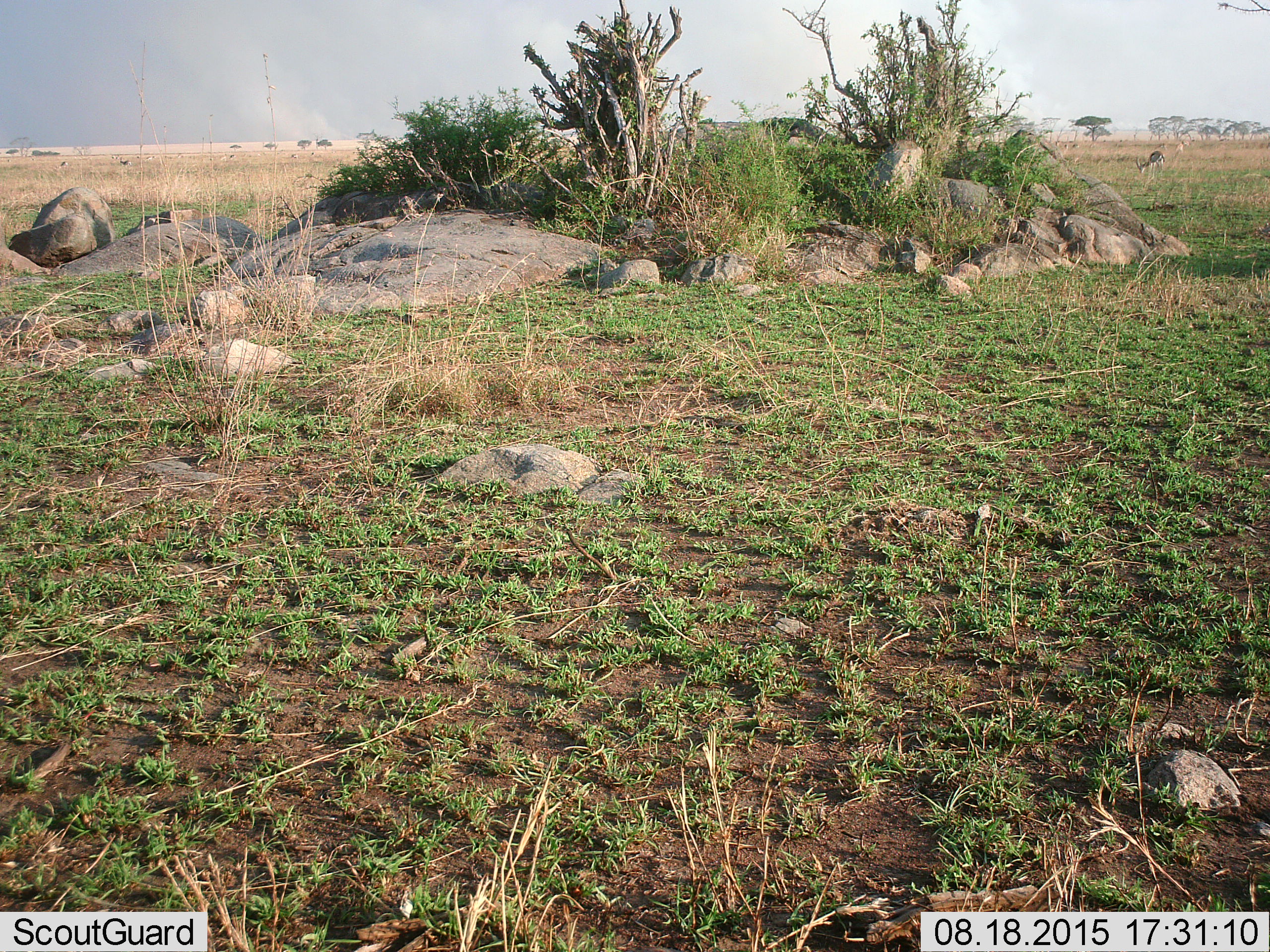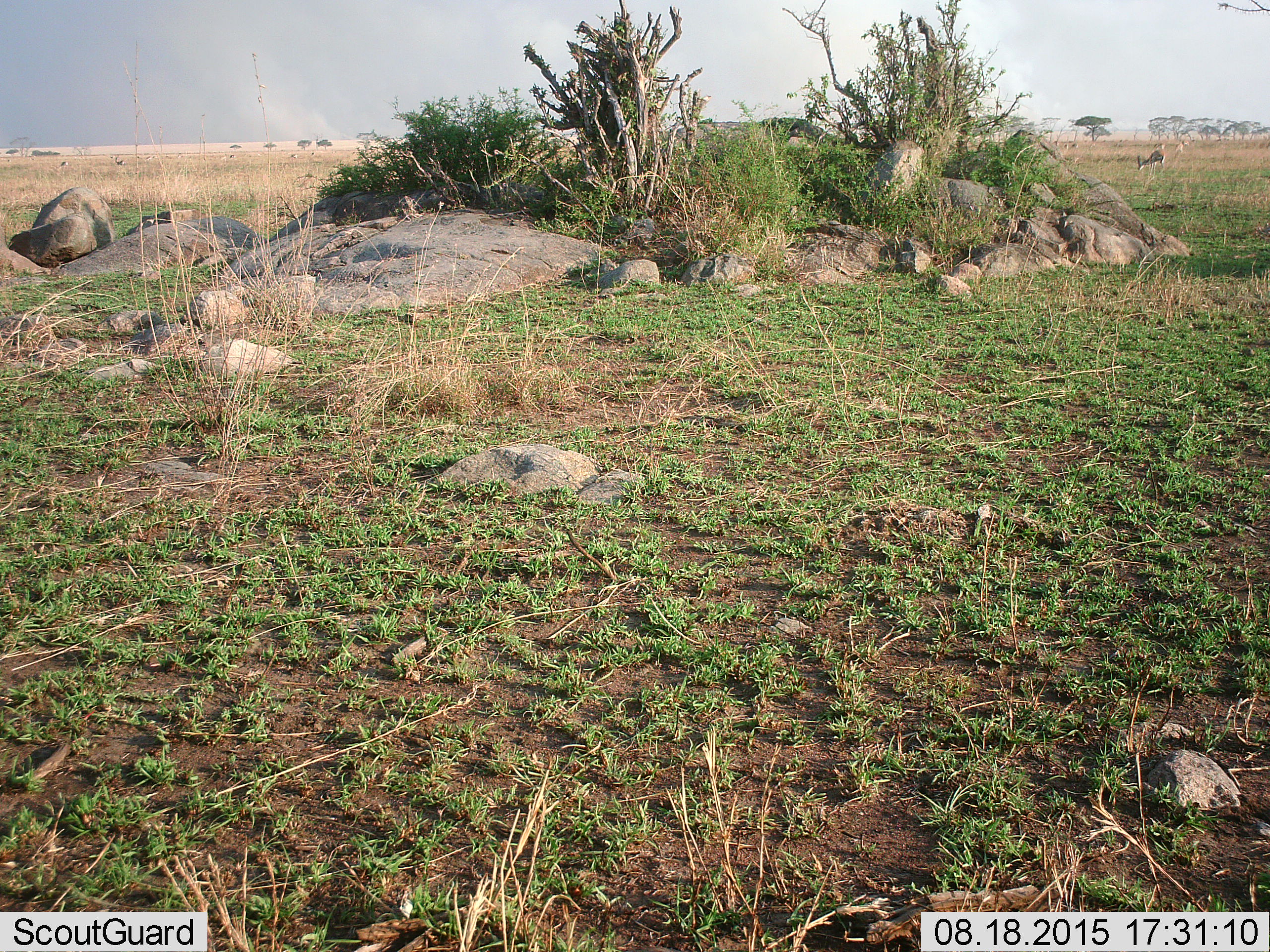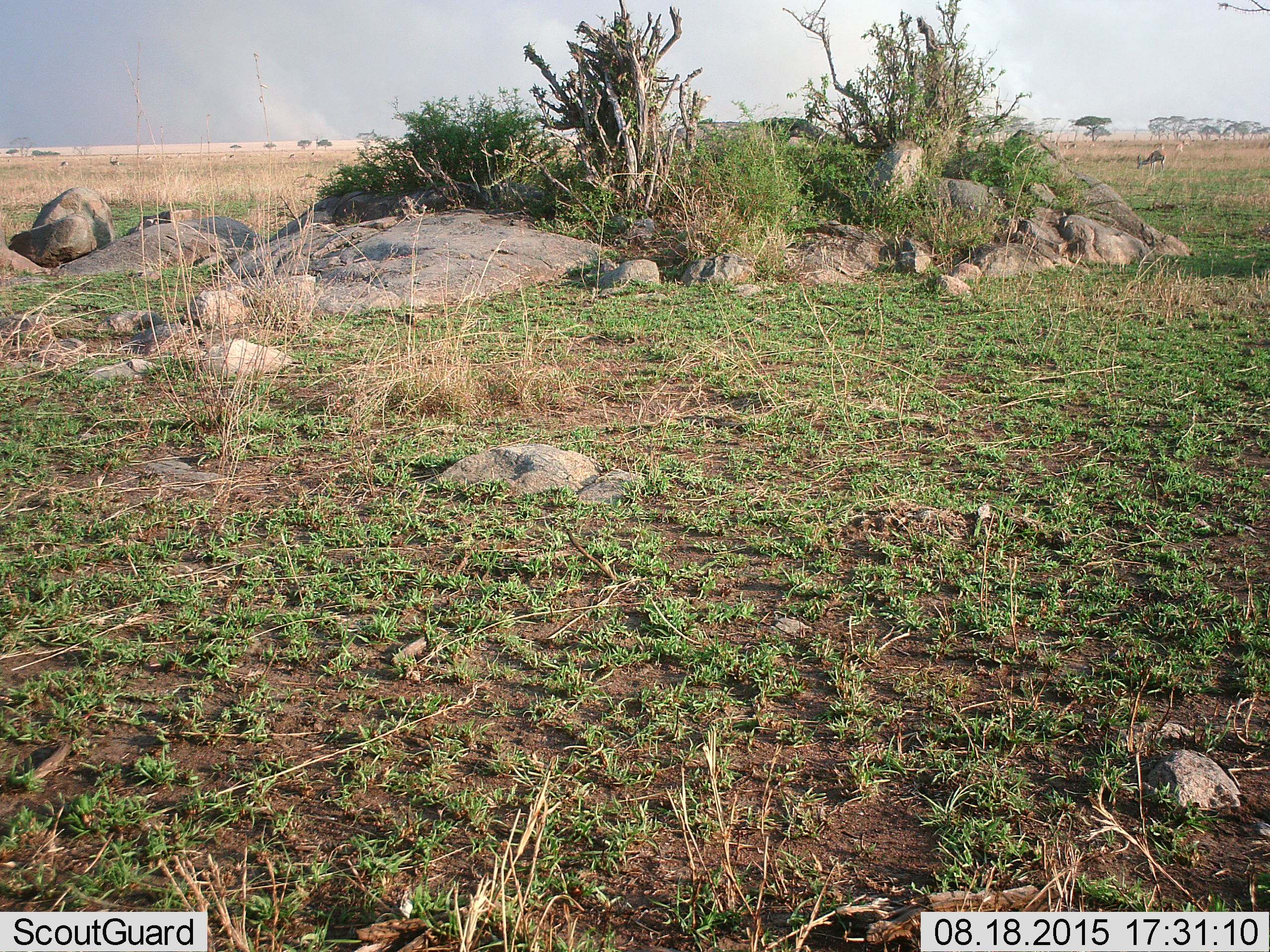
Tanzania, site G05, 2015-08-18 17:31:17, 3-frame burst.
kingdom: Animalia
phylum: Chordata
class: Mammalia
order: Artiodactyla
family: Bovidae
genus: Eudorcas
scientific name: Eudorcas thomsonii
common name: thomson's gazelle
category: gazellethomsons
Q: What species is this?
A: Gazellethomsons (thomson's gazelle) (Eudorcas thomsonii).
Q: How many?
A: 11-50.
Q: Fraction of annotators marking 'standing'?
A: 64%.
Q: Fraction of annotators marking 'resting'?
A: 0%.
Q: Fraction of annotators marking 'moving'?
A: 55%.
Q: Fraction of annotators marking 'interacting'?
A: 0%.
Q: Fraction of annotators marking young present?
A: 0%.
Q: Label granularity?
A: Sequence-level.